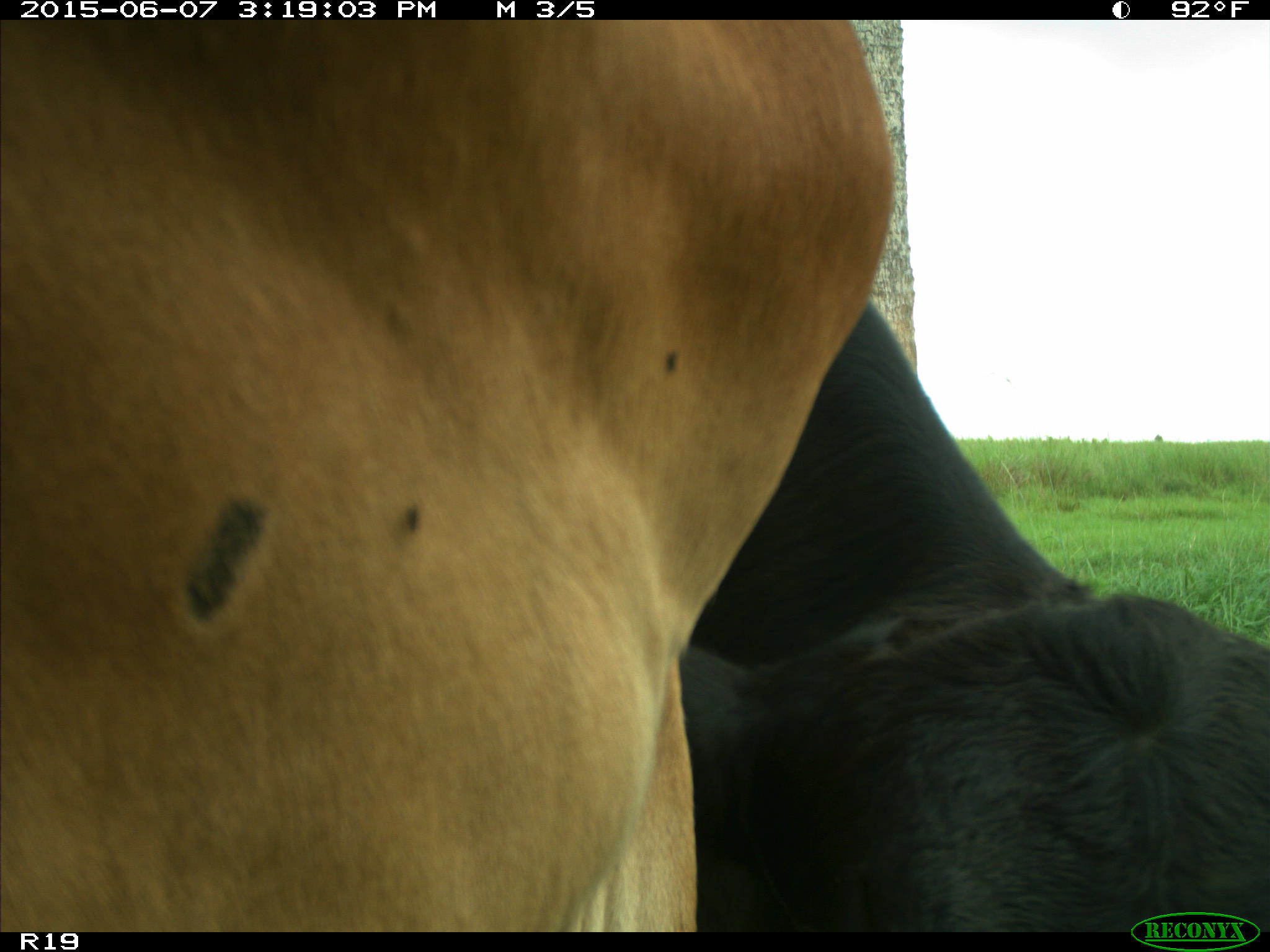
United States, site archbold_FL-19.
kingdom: Animalia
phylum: Chordata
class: Mammalia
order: Artiodactyla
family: Bovidae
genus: Bos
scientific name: Bos taurus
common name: domestic cow